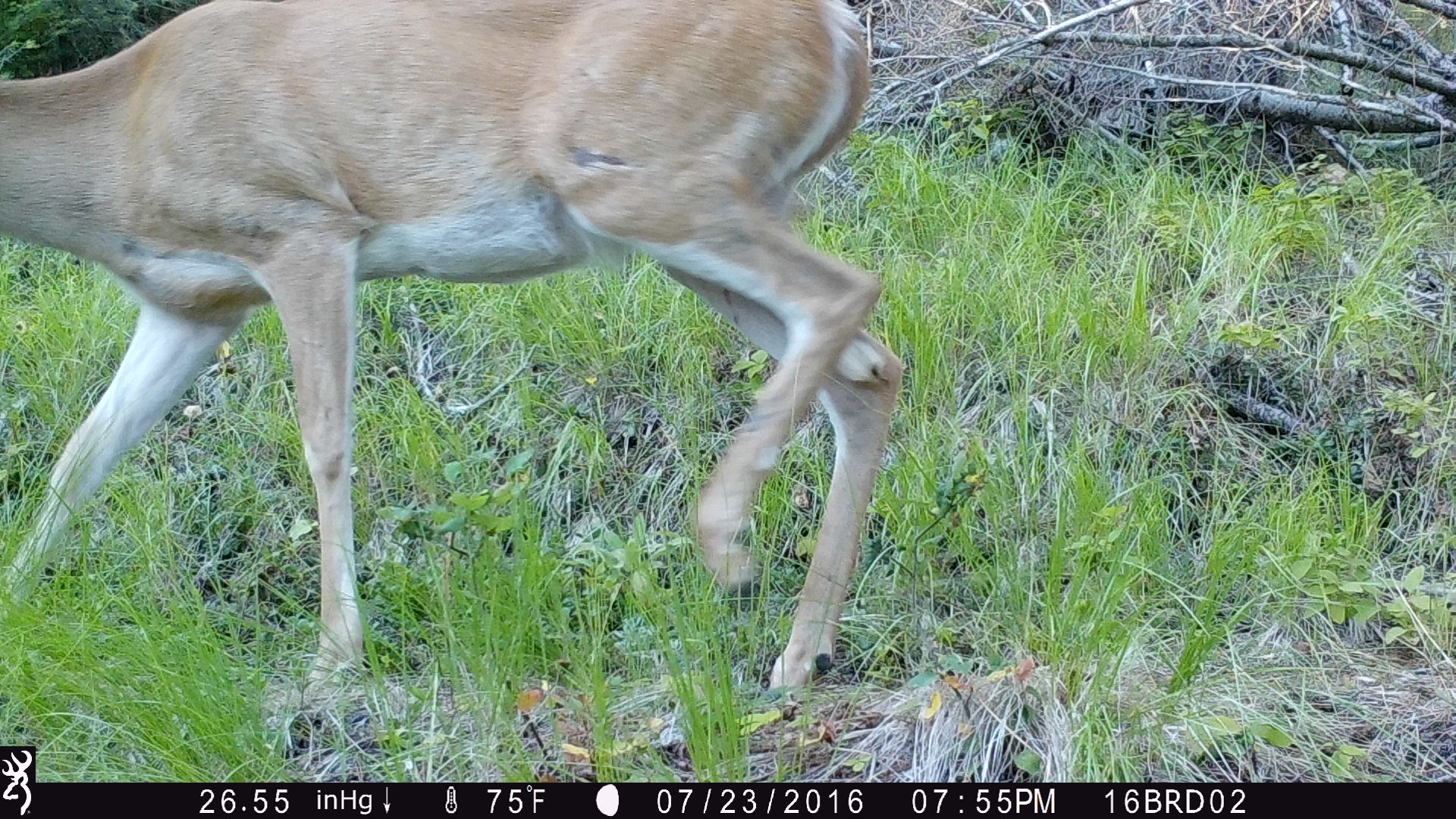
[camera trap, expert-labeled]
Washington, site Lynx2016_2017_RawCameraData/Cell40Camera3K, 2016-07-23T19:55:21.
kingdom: Animalia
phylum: Chordata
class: Mammalia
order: Artiodactyla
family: Cervidae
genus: Odocoileus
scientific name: Odocoileus virginianus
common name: white-tailed deer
Odocoileus virginianus (white-tailed deer). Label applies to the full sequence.